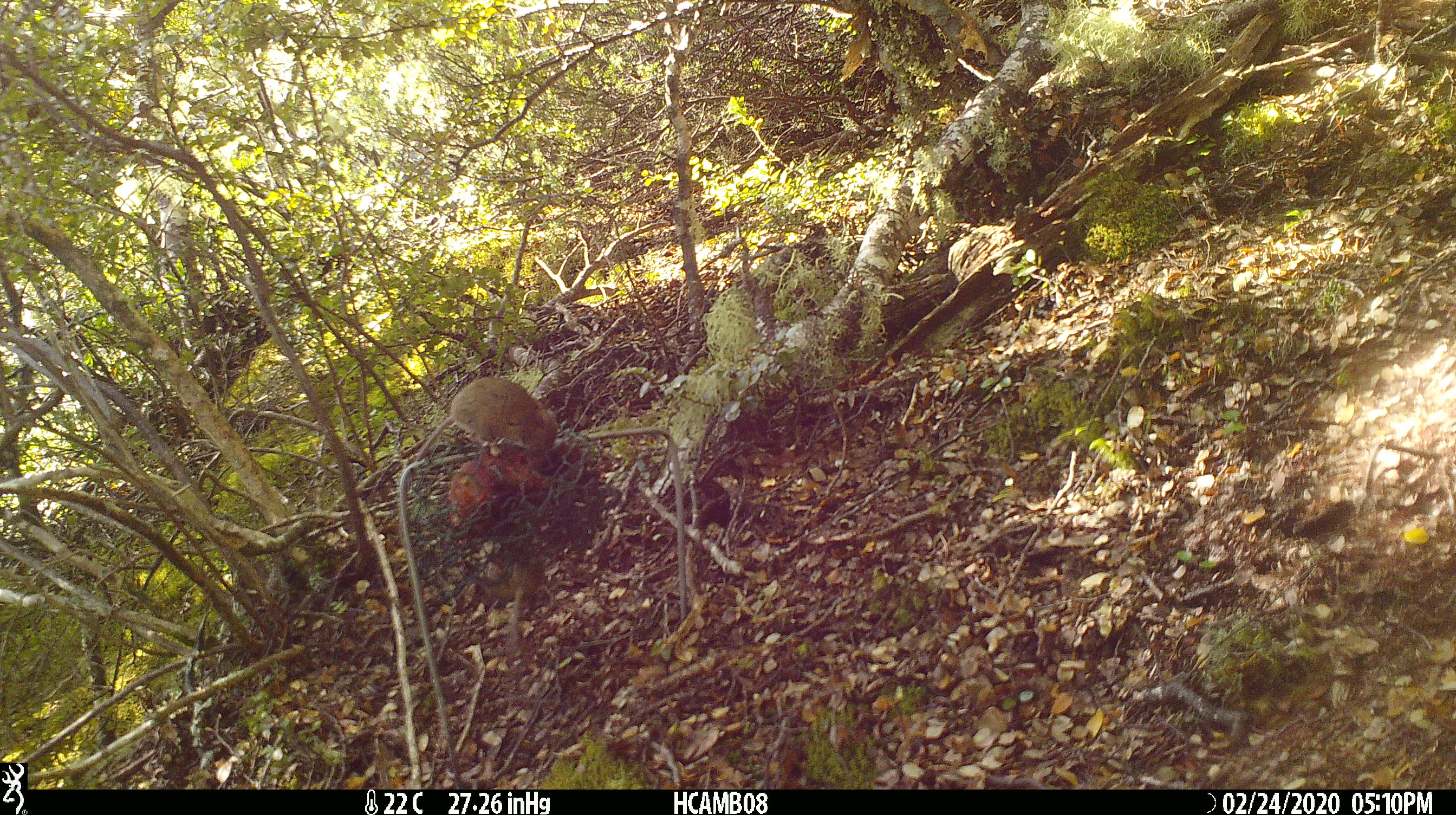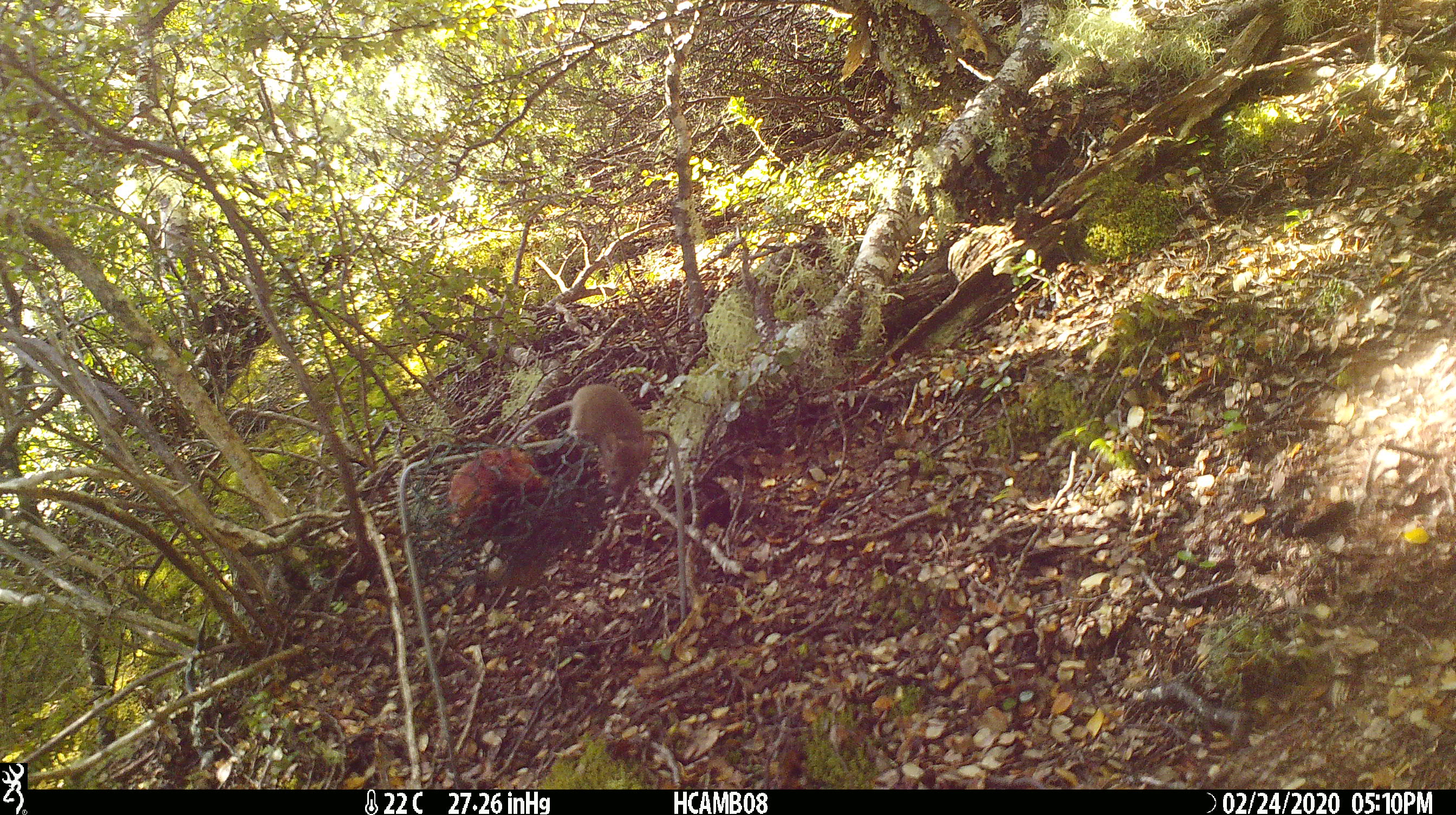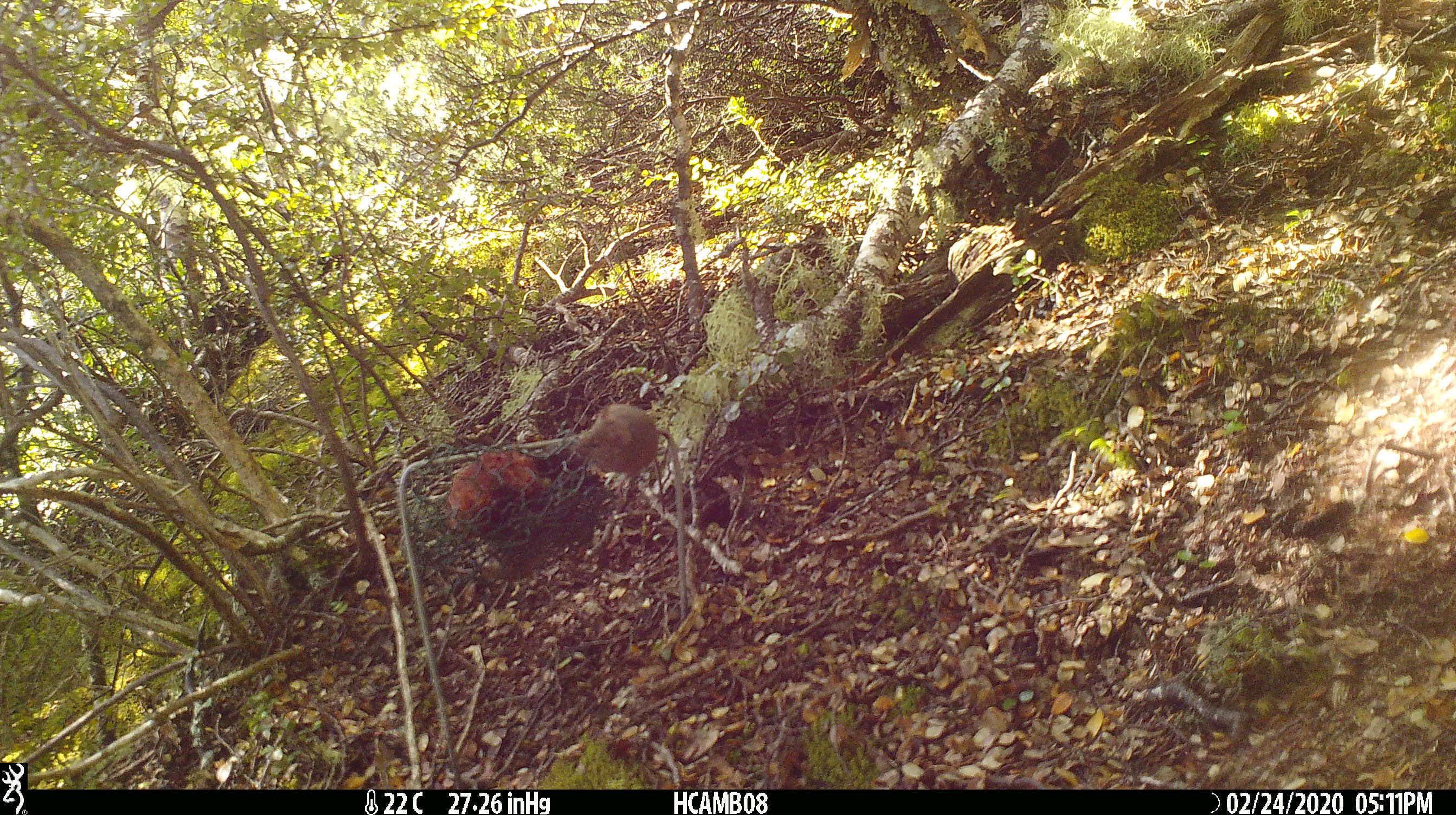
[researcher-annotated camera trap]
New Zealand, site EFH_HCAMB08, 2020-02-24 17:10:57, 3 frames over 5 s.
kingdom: Animalia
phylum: Chordata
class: Mammalia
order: Rodentia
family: Muridae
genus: Mus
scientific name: Mus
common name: mouse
Mouse (Mus).